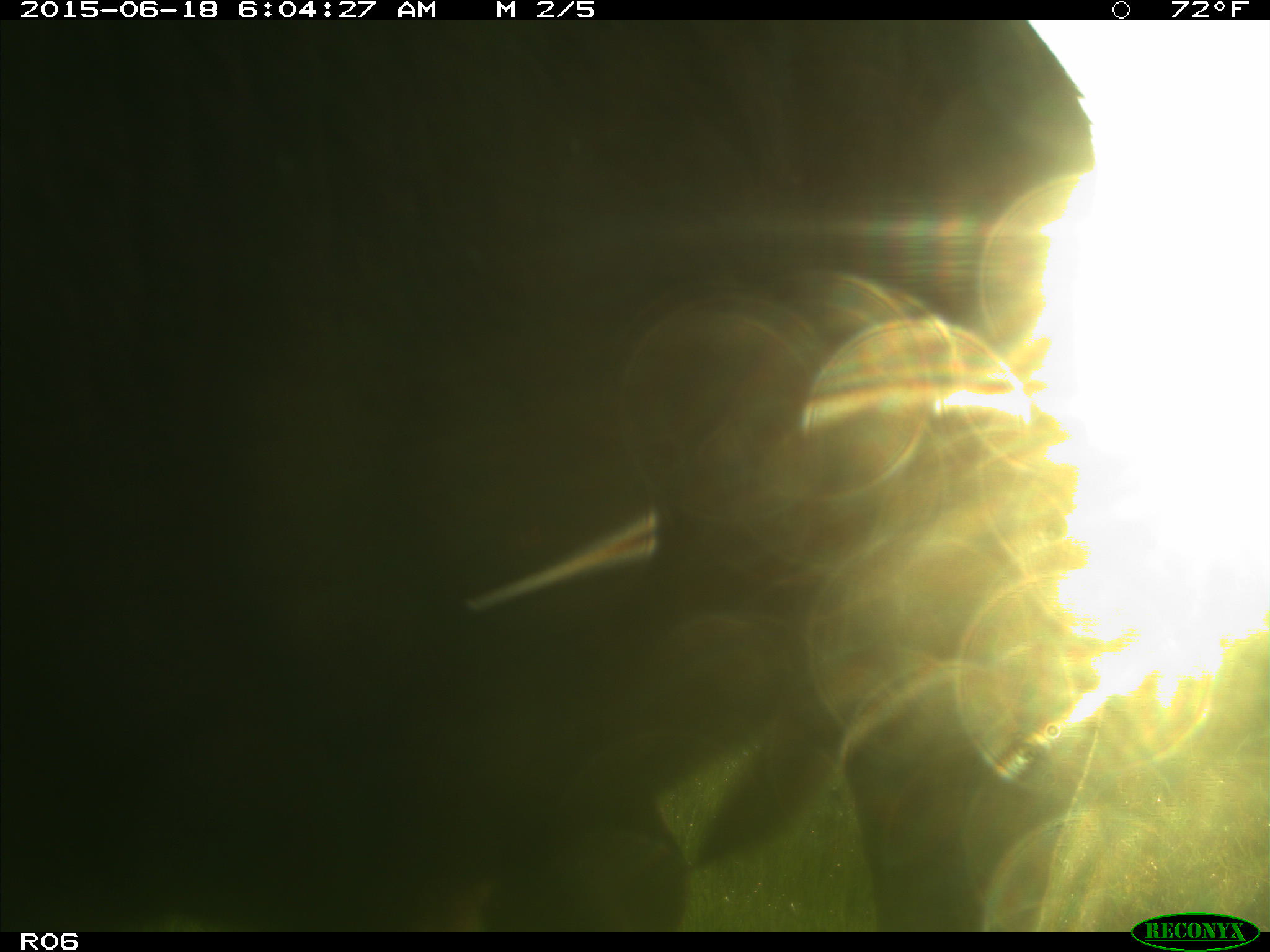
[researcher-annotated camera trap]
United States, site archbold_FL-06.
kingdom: Animalia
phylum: Chordata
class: Mammalia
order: Artiodactyla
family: Bovidae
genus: Bos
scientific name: Bos taurus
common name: domestic cow